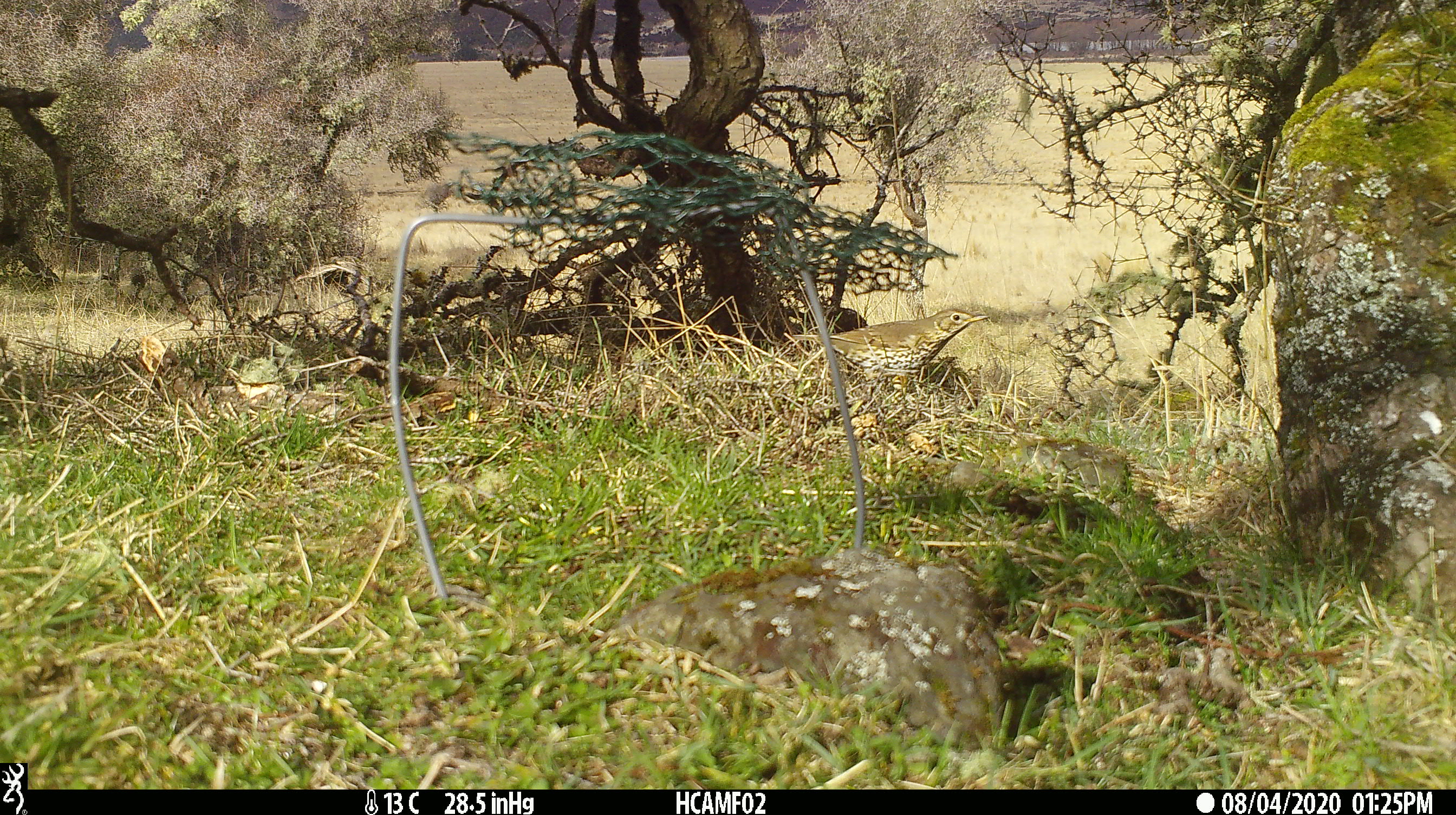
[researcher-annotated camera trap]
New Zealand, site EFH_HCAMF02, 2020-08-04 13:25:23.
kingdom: Animalia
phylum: Chordata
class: Aves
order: Passeriformes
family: Turdidae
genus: Turdus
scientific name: Turdus philomelos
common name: song thrush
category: thrush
Thrush (song thrush) (Turdus philomelos).